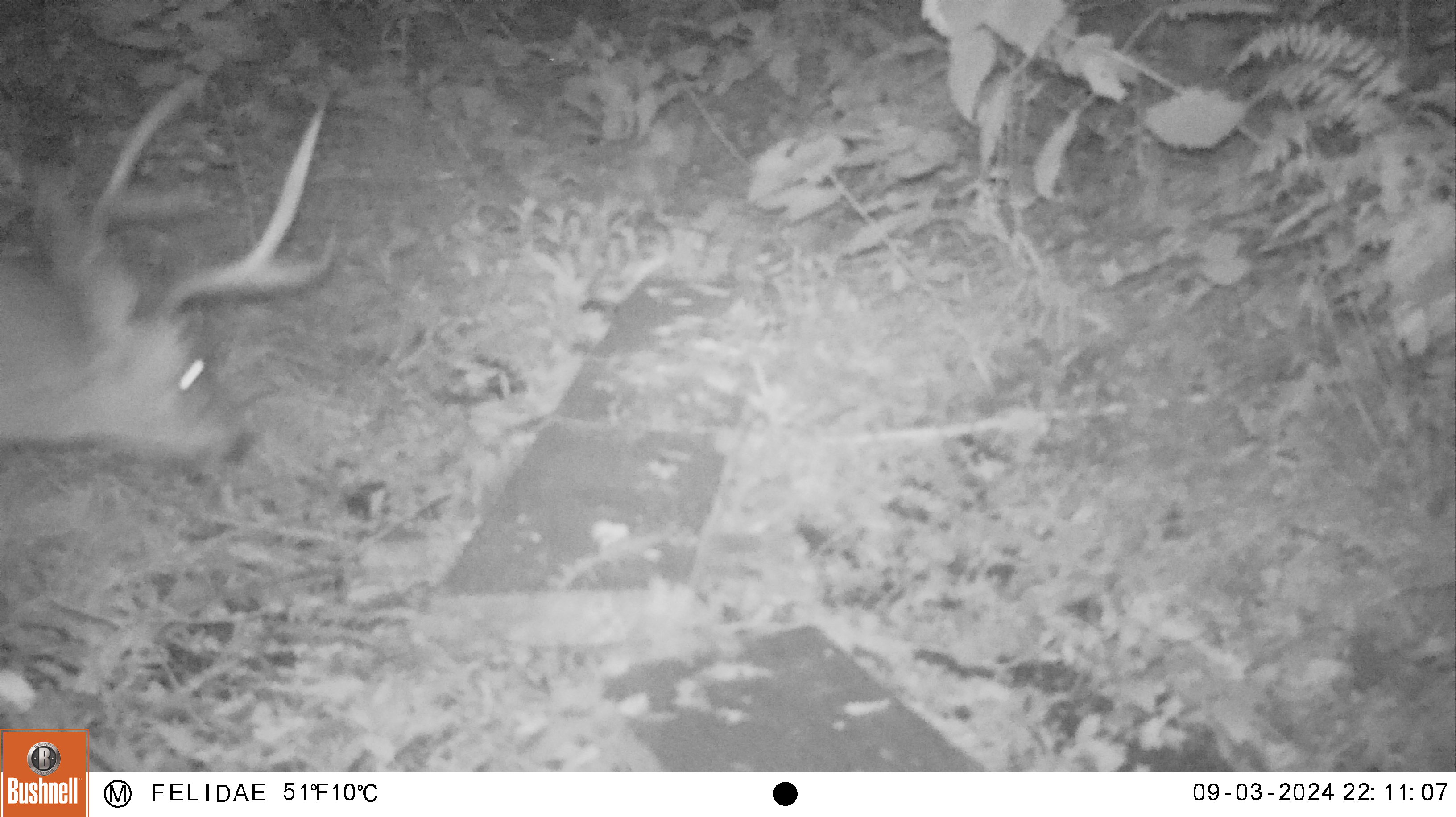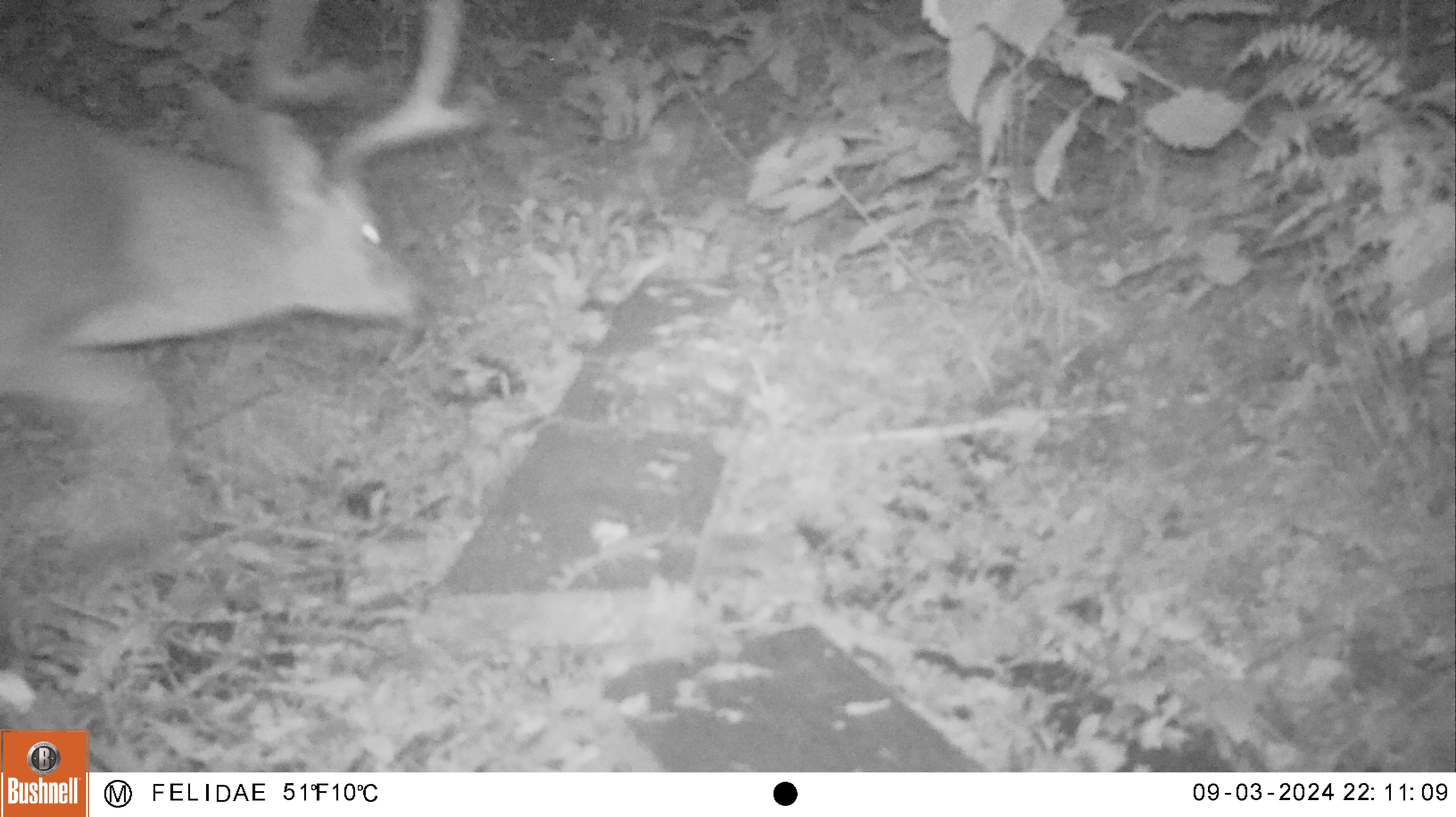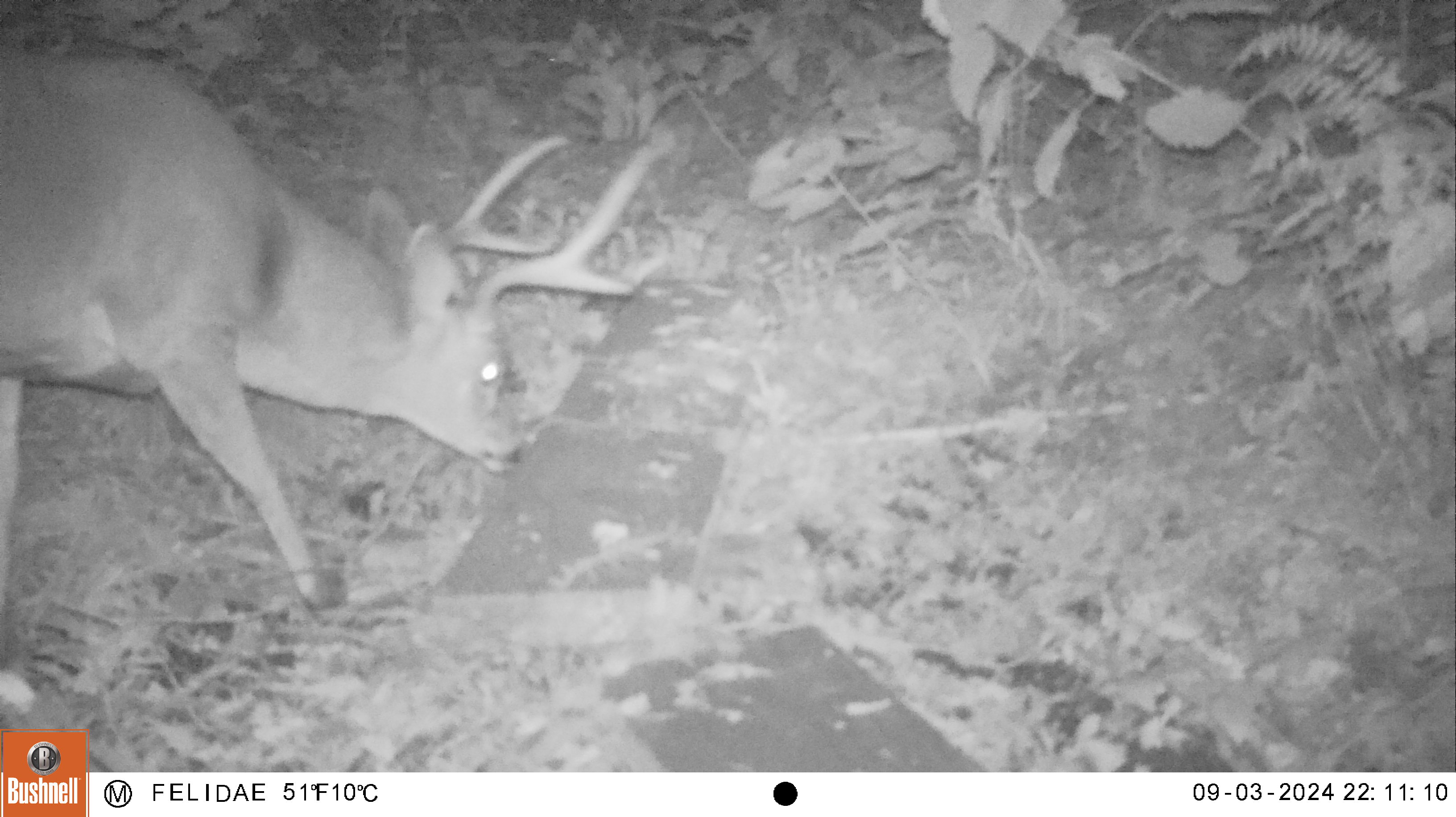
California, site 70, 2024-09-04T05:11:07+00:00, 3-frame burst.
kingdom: Animalia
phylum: Chordata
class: Mammalia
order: Artiodactyla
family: Cervidae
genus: Odocoileus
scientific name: Odocoileus hemionus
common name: mule deer